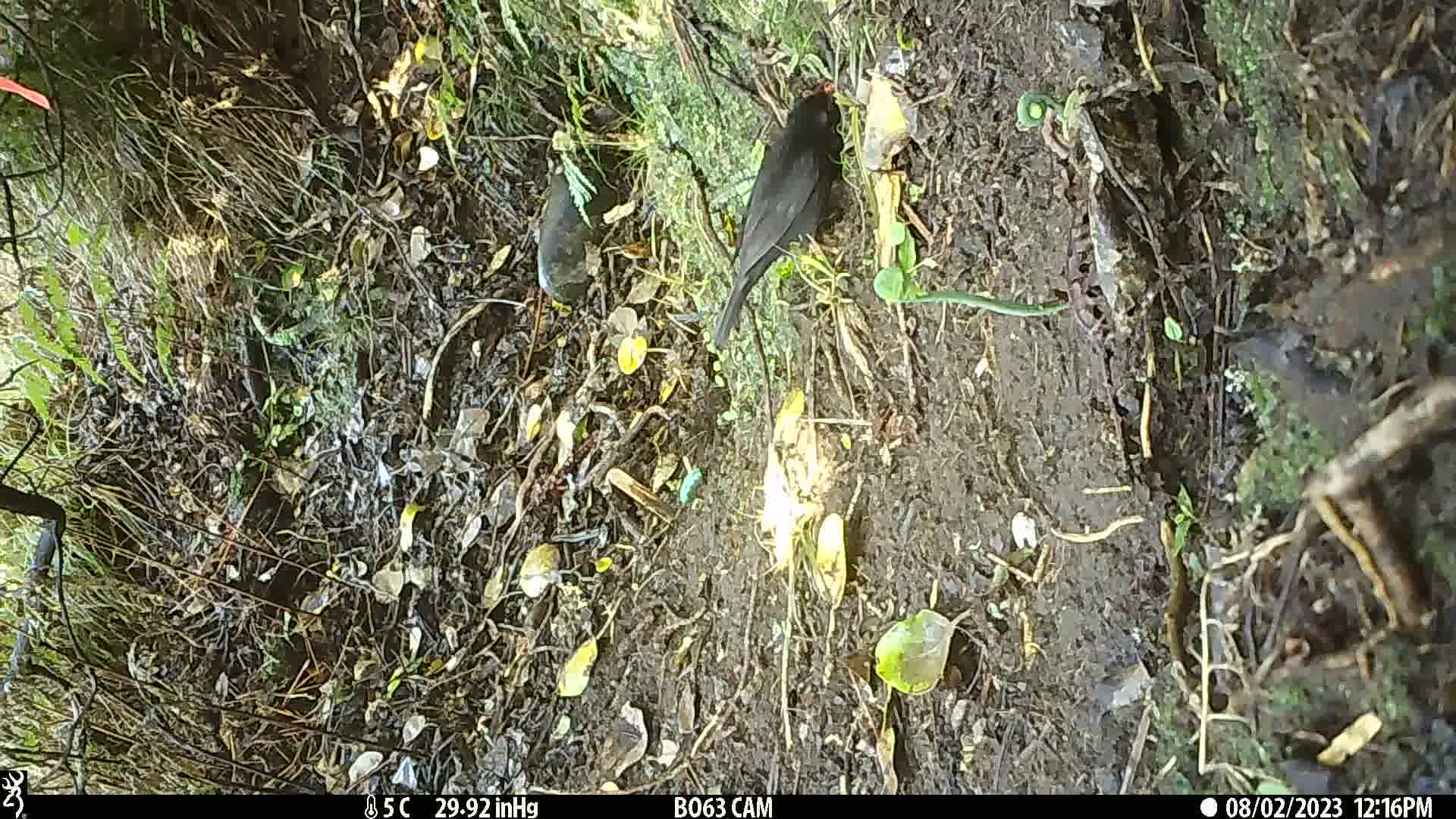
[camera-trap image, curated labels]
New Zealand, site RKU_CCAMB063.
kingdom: Animalia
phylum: Chordata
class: Aves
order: Passeriformes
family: Turdidae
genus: Turdus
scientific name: Turdus merula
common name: eurasian blackbird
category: blackbird